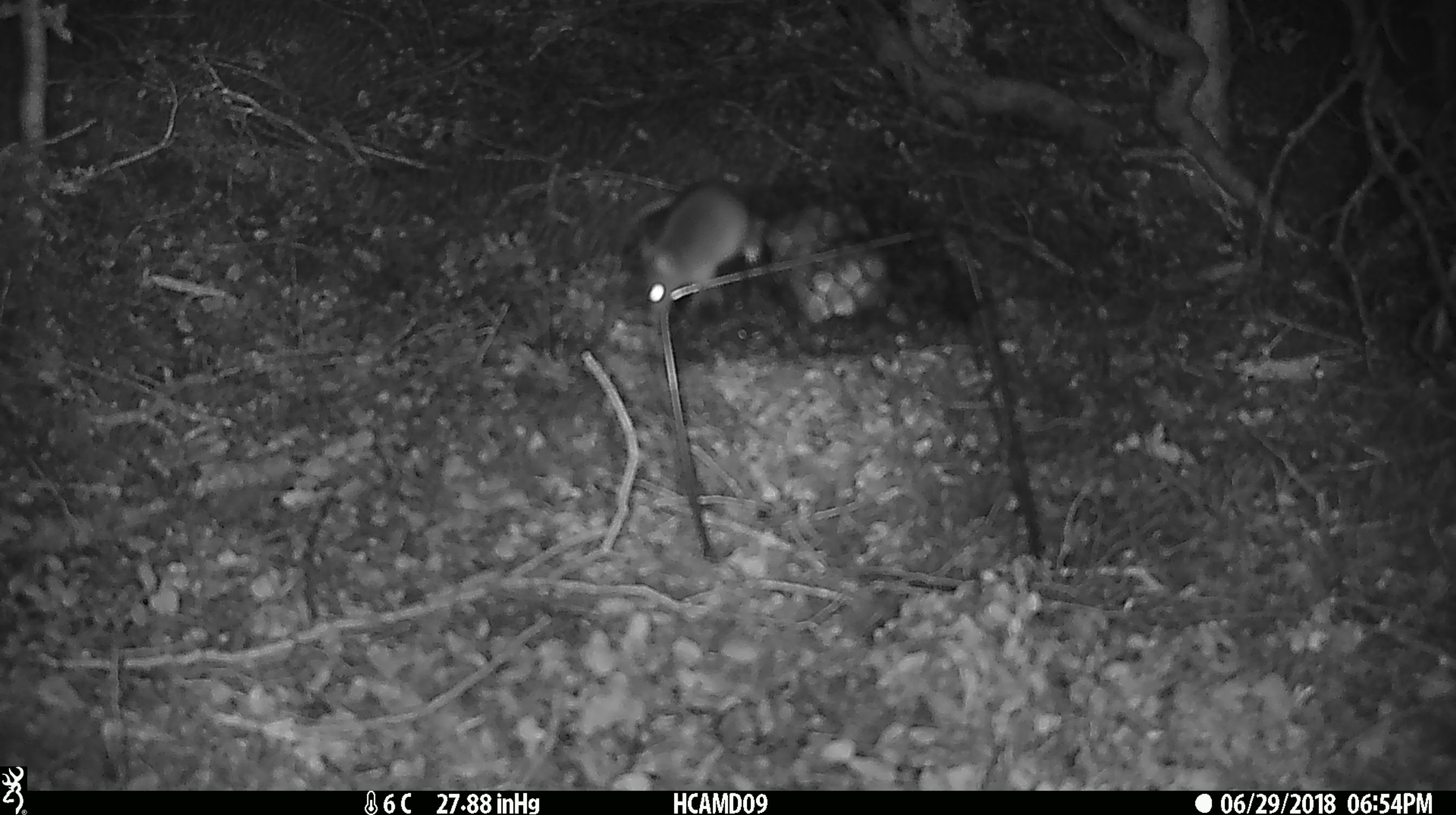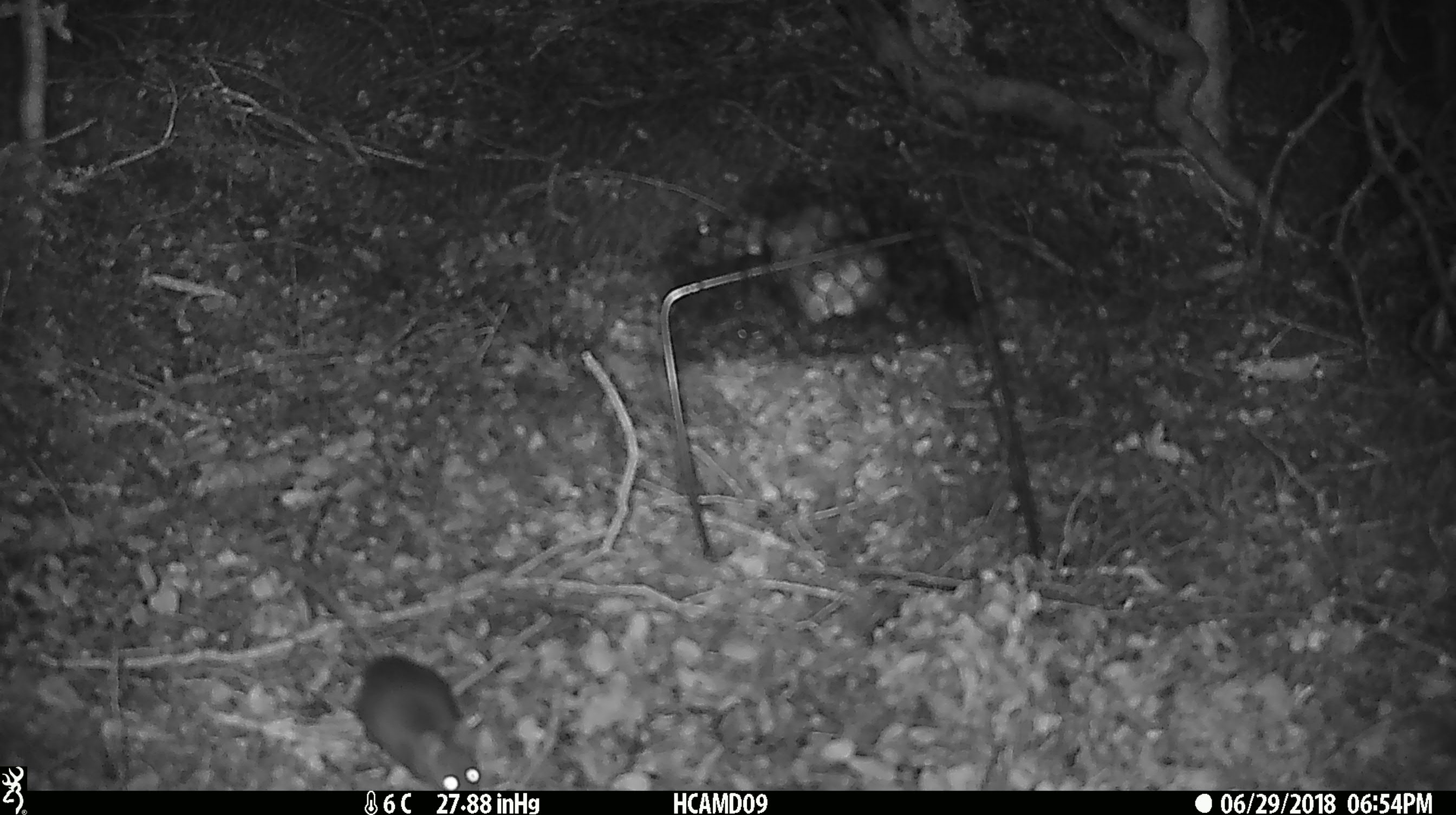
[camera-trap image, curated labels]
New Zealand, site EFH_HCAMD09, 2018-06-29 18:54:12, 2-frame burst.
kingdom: Animalia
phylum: Chordata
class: Mammalia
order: Rodentia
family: Muridae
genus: Mus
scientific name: Mus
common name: mouse